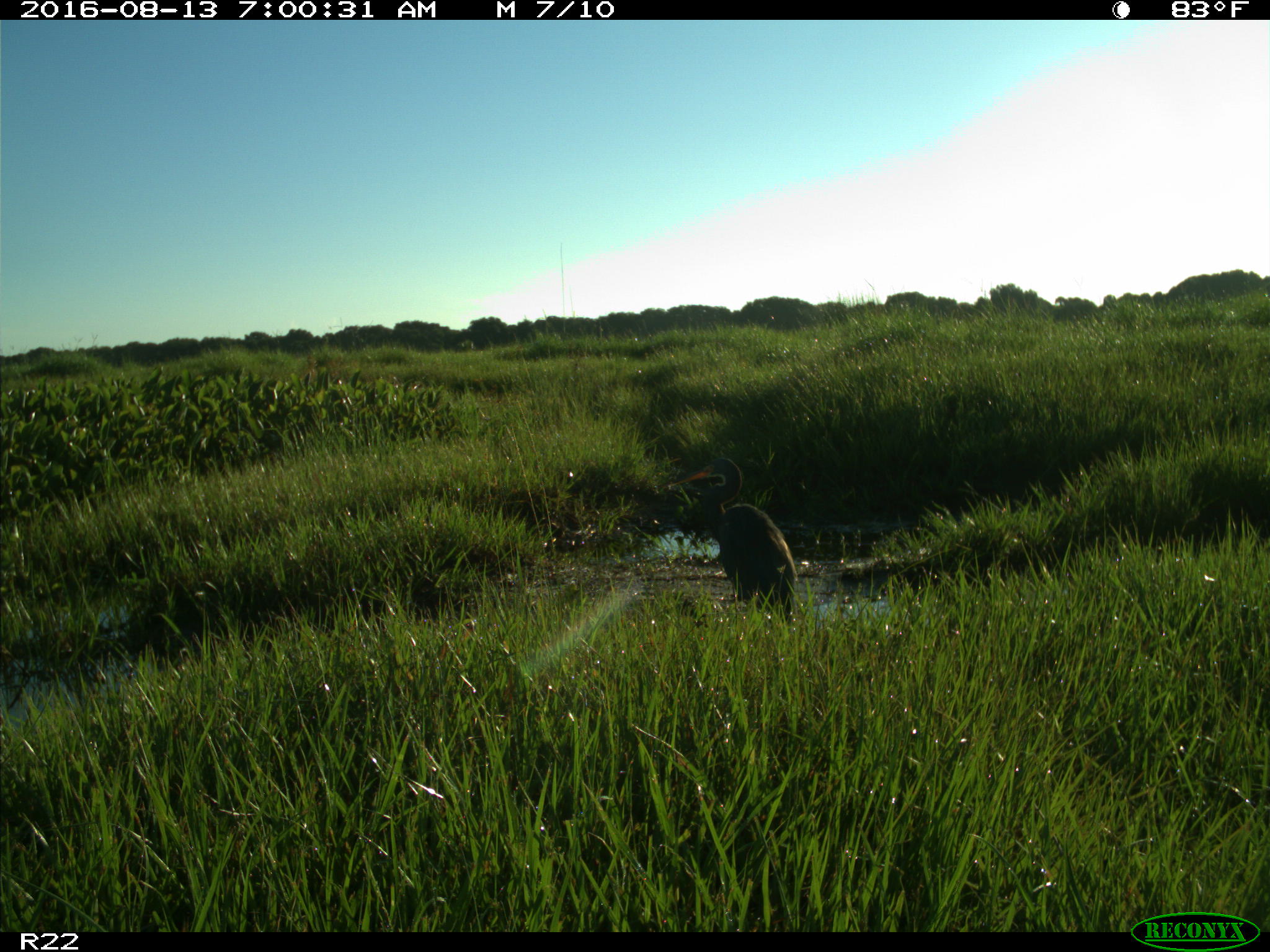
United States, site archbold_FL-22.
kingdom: Animalia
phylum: Chordata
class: Aves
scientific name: Aves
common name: birds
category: unidentified bird